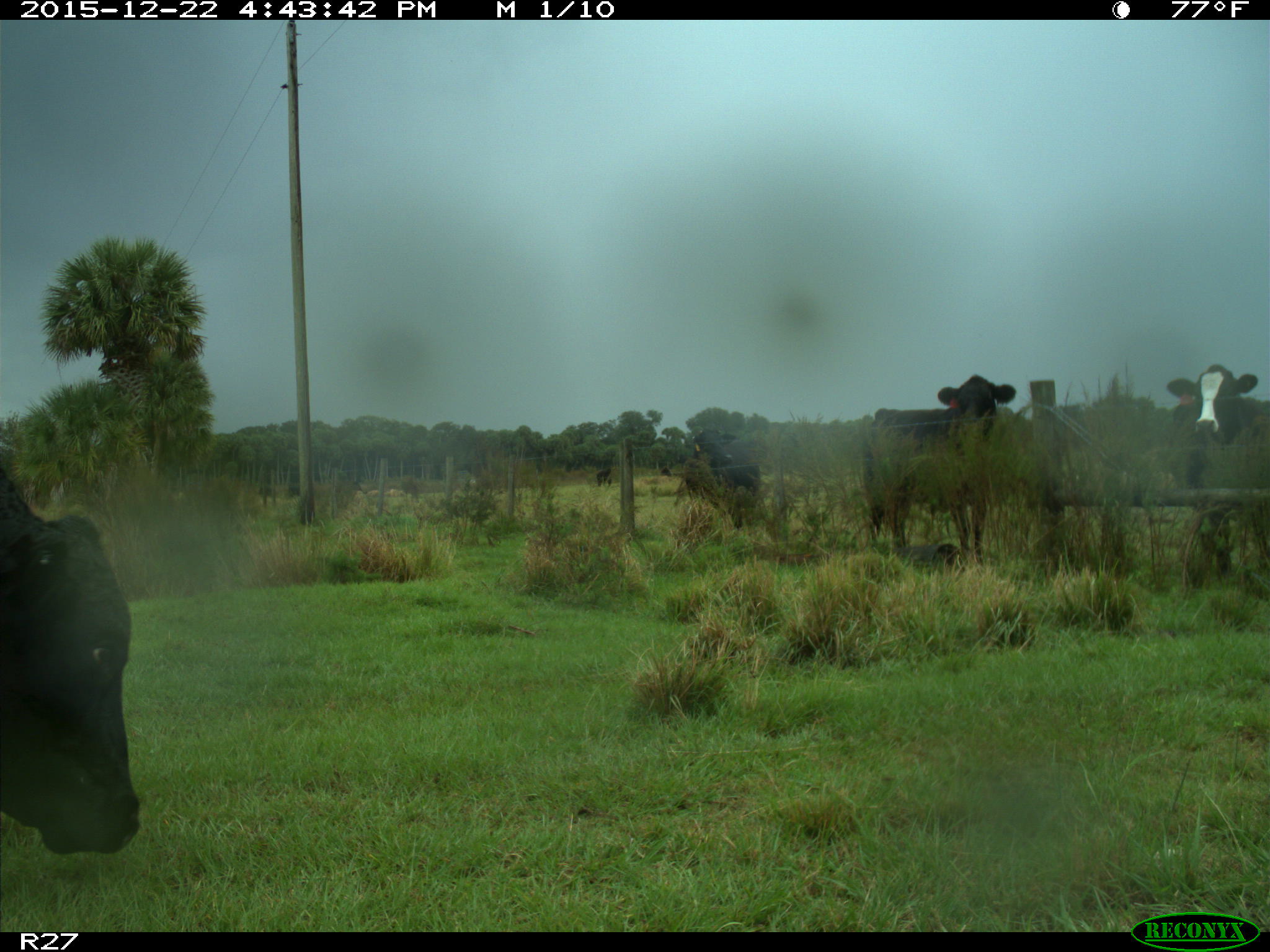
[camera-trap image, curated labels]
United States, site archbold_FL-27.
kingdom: Animalia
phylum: Chordata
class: Mammalia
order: Artiodactyla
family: Bovidae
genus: Bos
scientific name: Bos taurus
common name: domestic cow